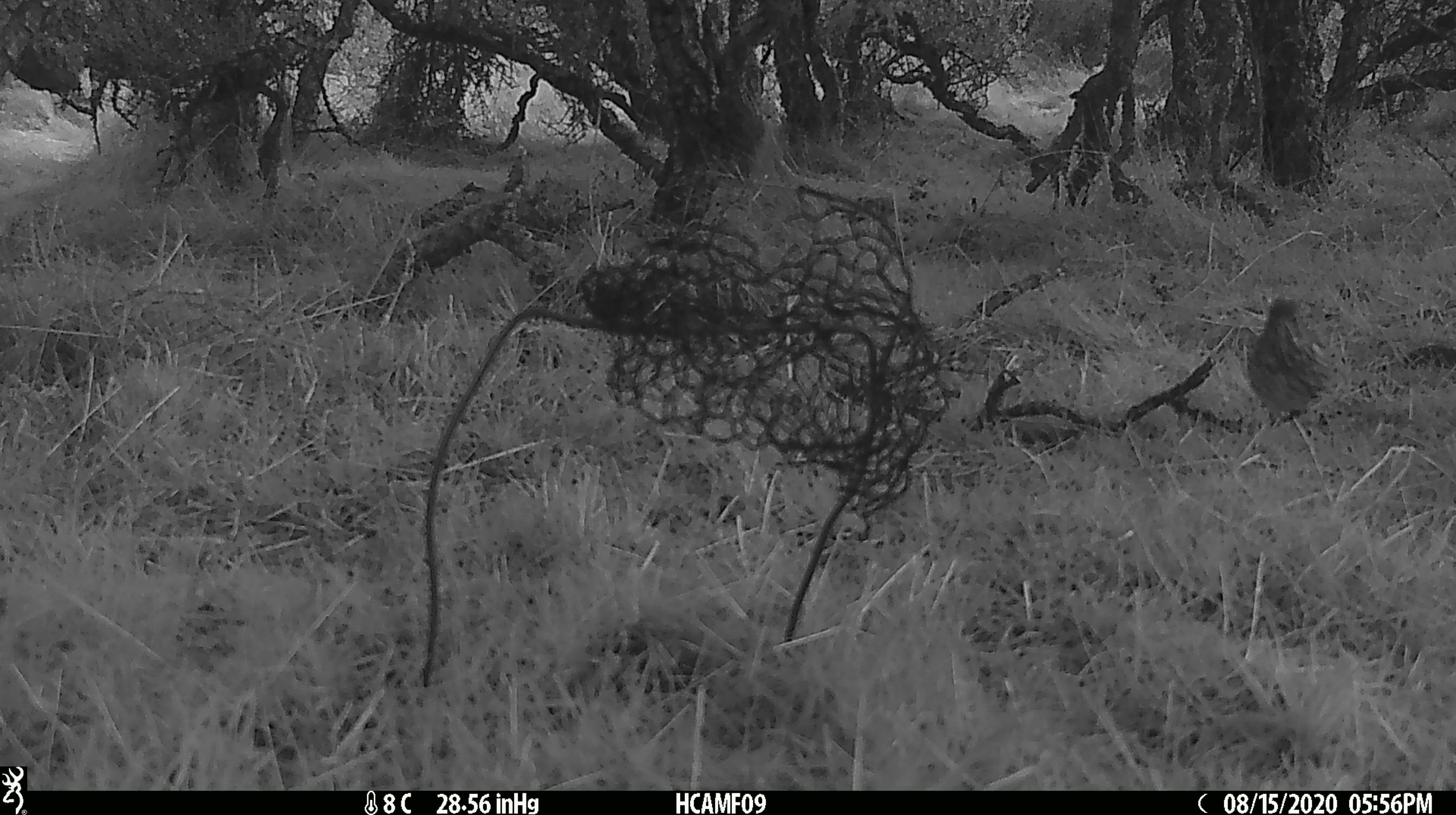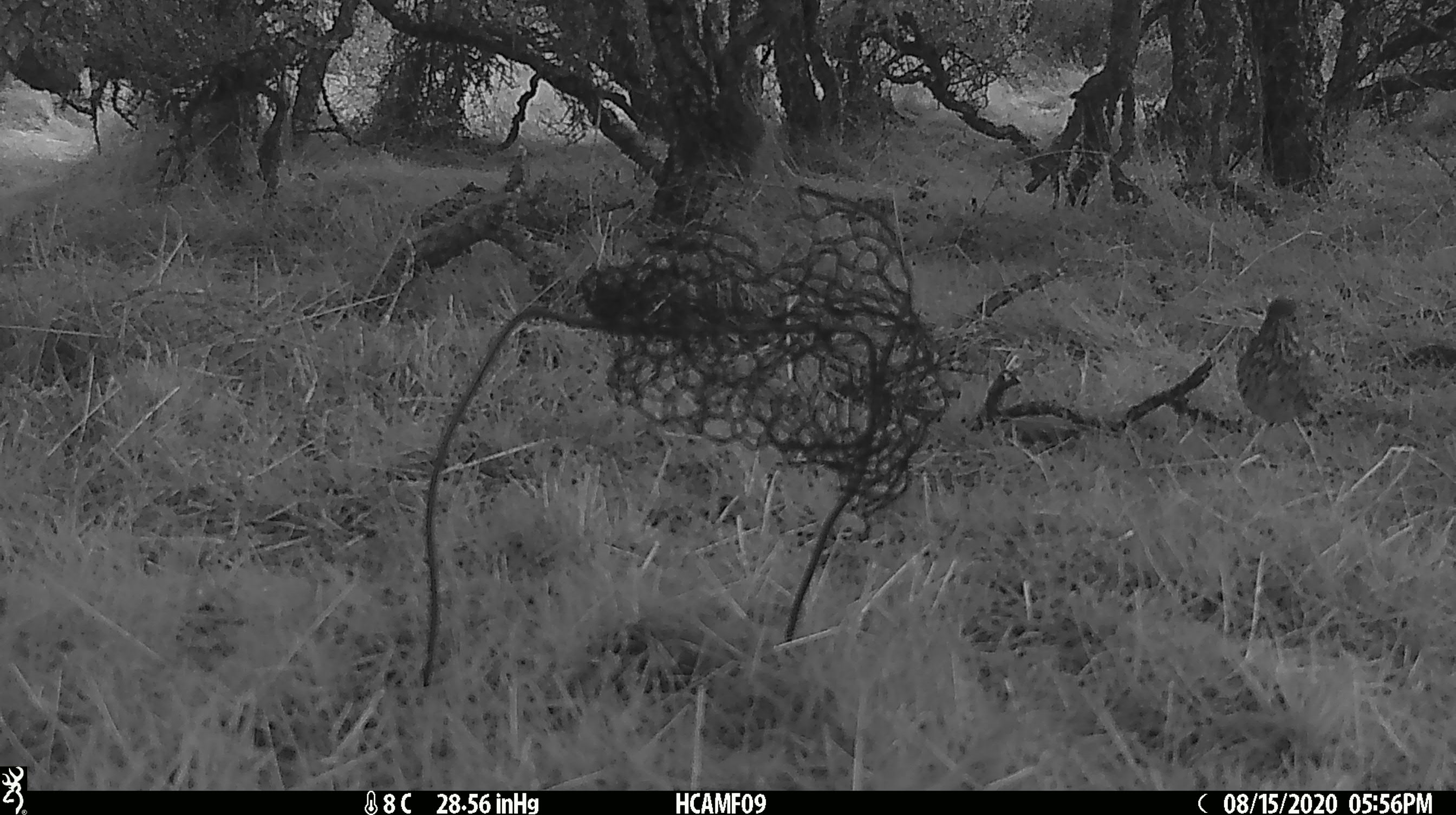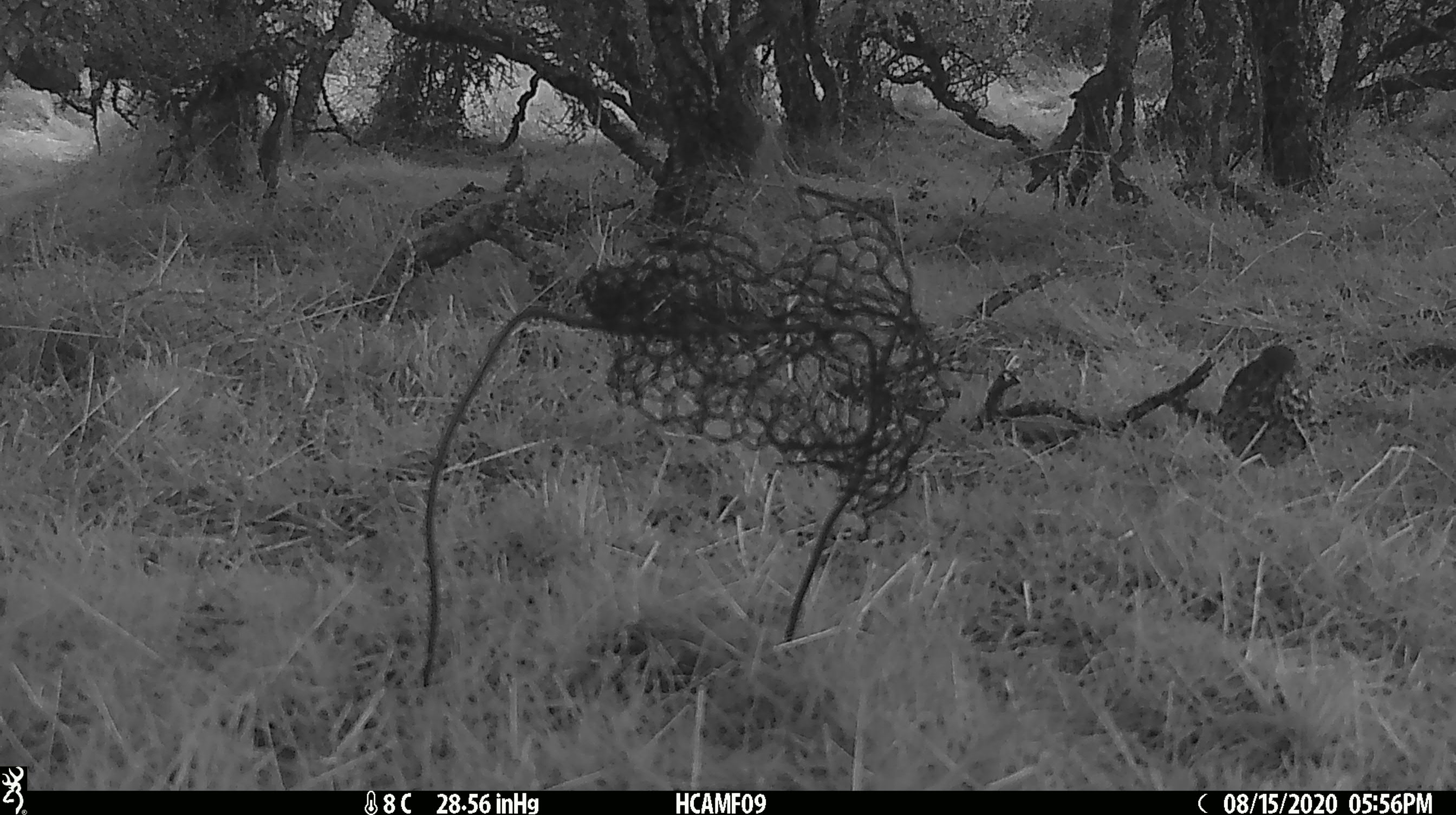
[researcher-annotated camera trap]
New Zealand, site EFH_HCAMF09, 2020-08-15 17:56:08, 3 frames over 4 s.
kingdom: Animalia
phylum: Chordata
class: Aves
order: Passeriformes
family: Turdidae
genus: Turdus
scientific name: Turdus philomelos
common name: song thrush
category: thrush